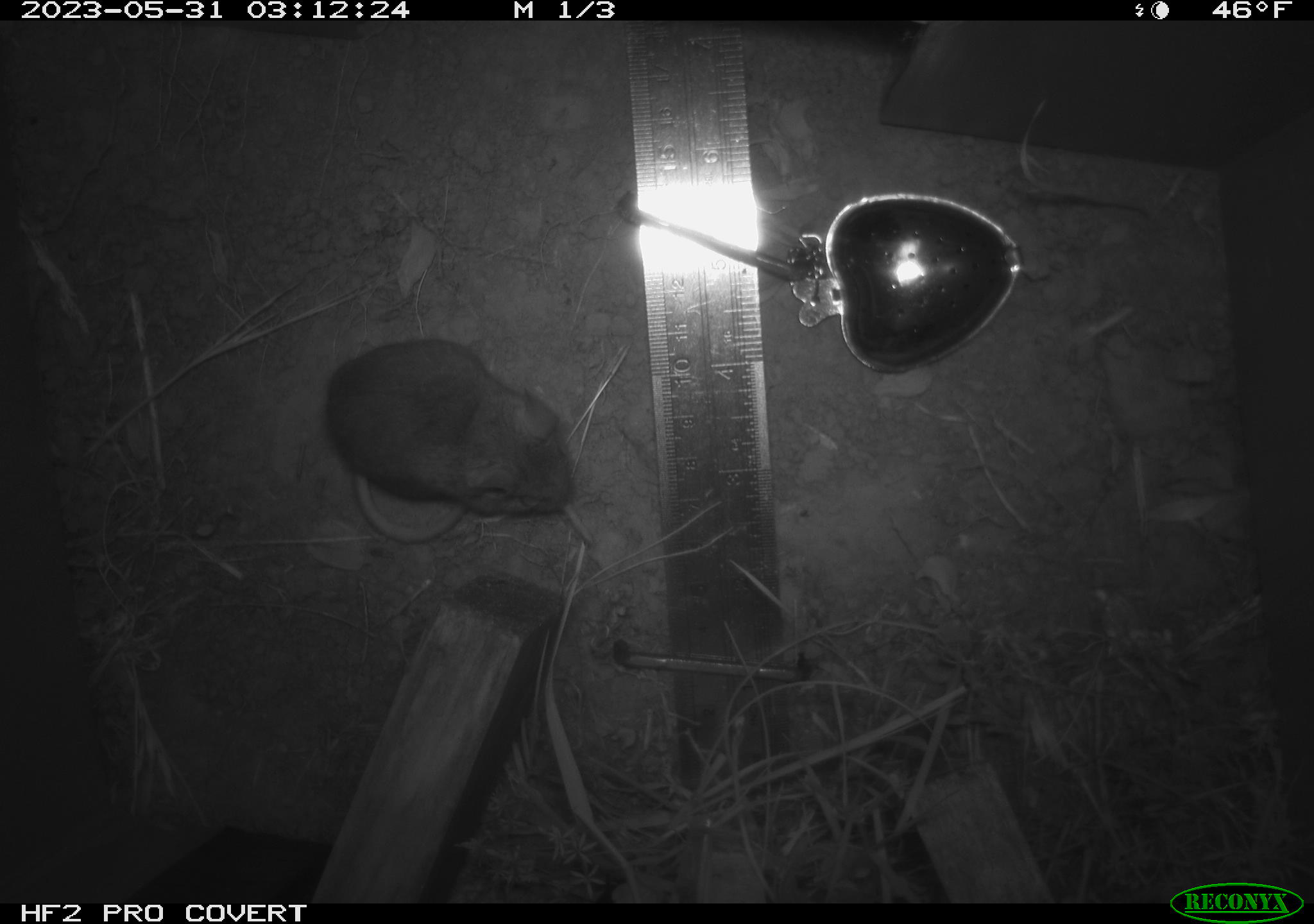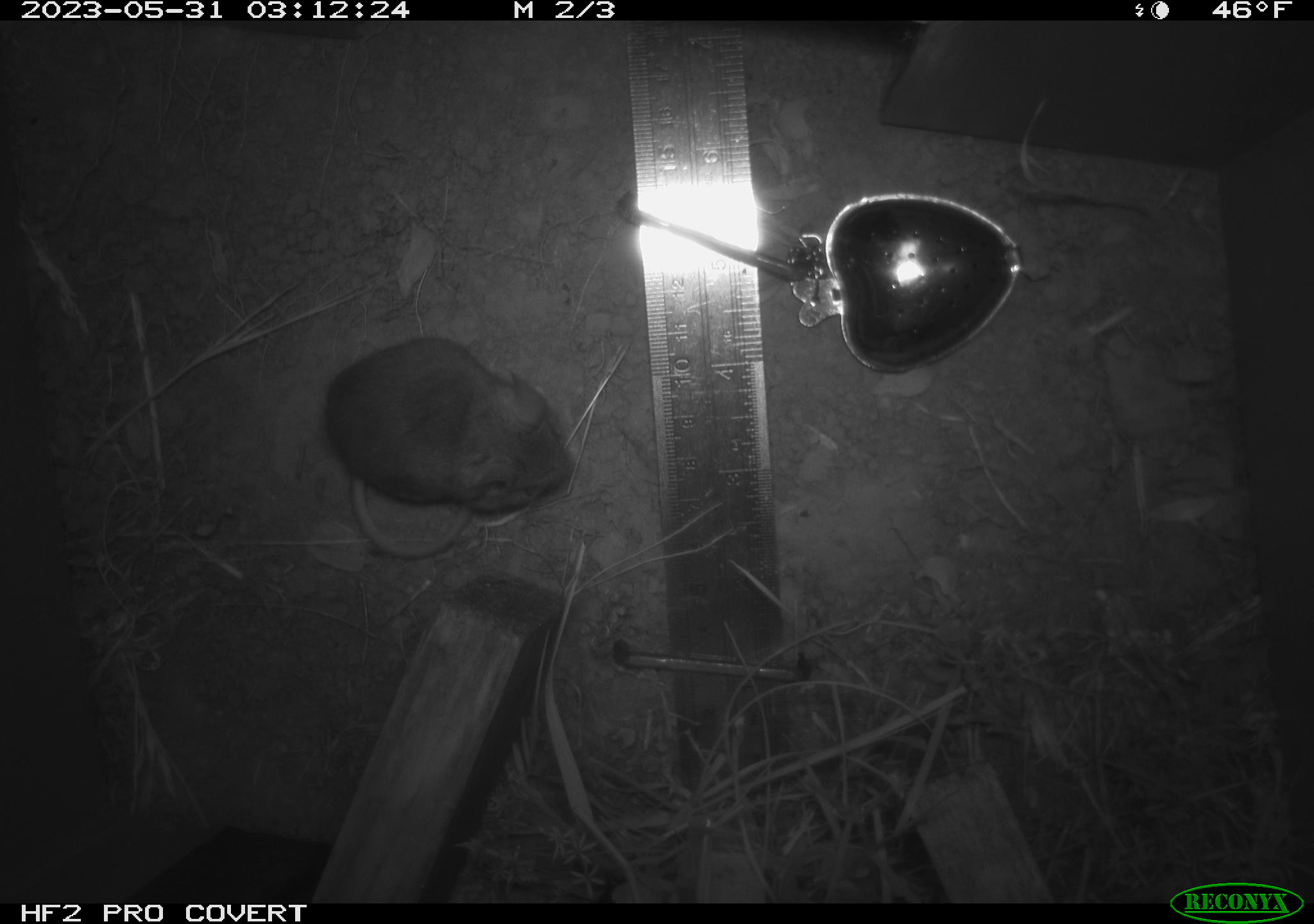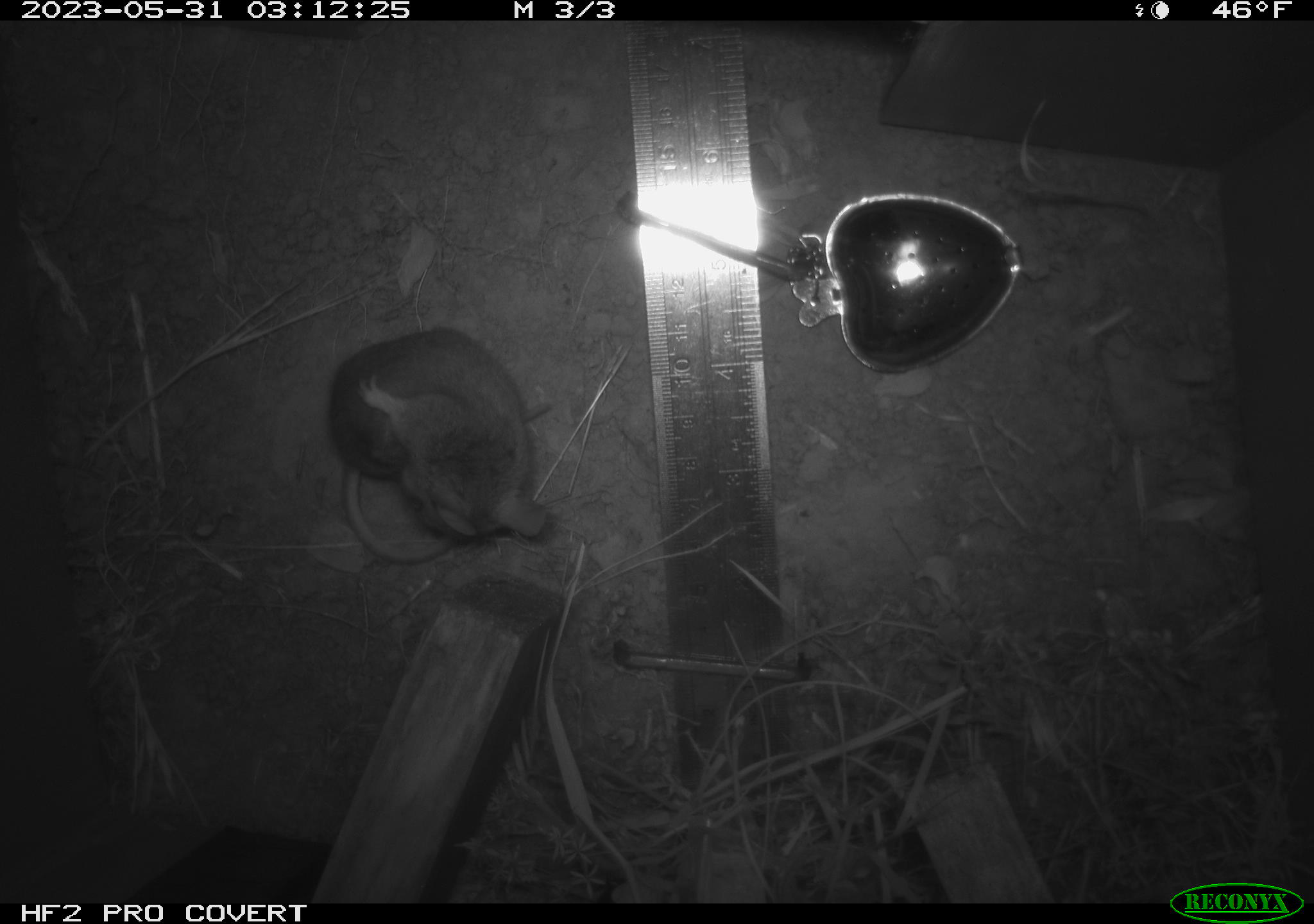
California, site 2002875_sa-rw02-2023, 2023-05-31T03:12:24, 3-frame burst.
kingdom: Animalia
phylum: Chordata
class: Mammalia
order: Rodentia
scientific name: Rodentia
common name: mouse species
Mouse species (Rodentia).